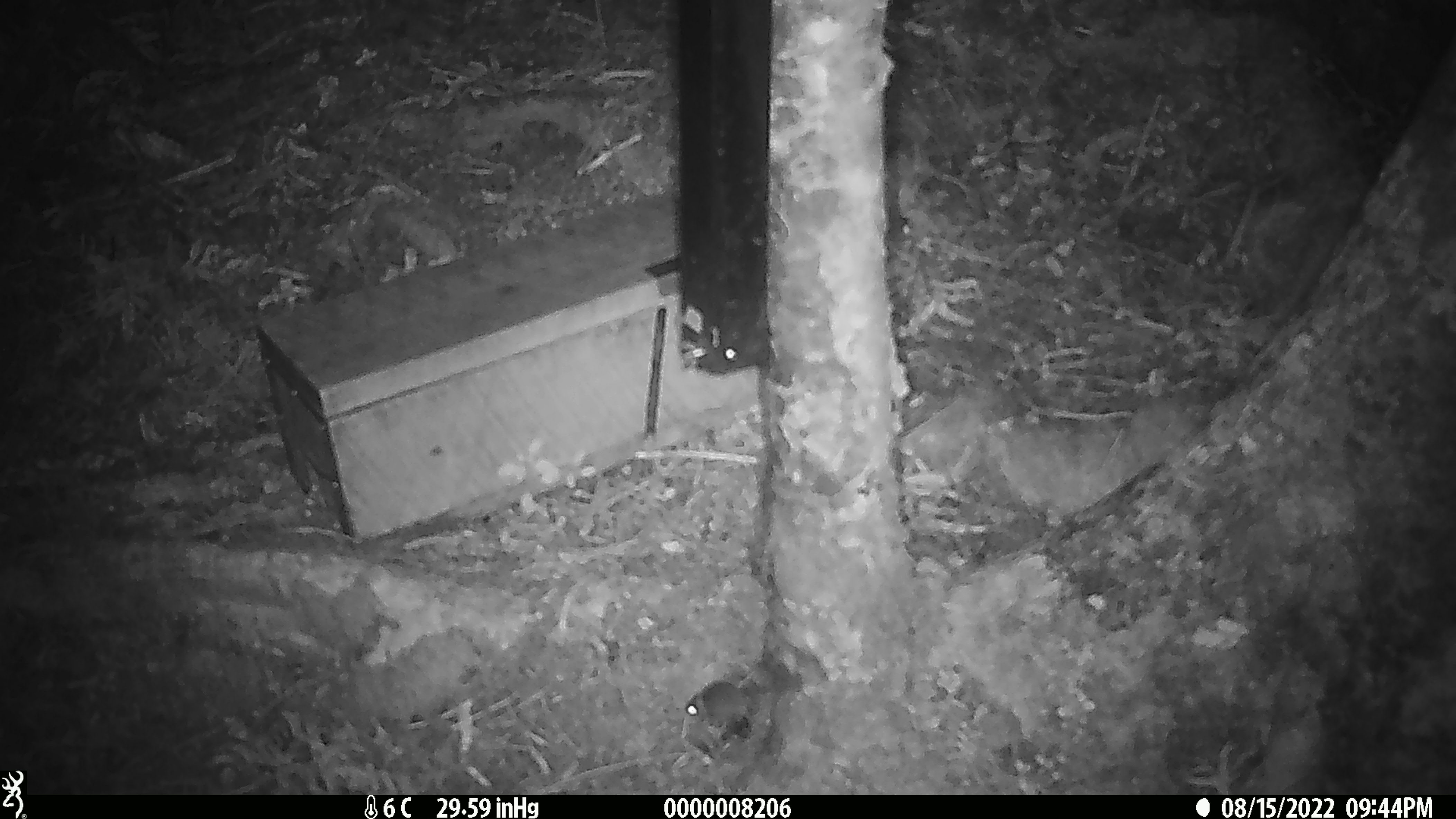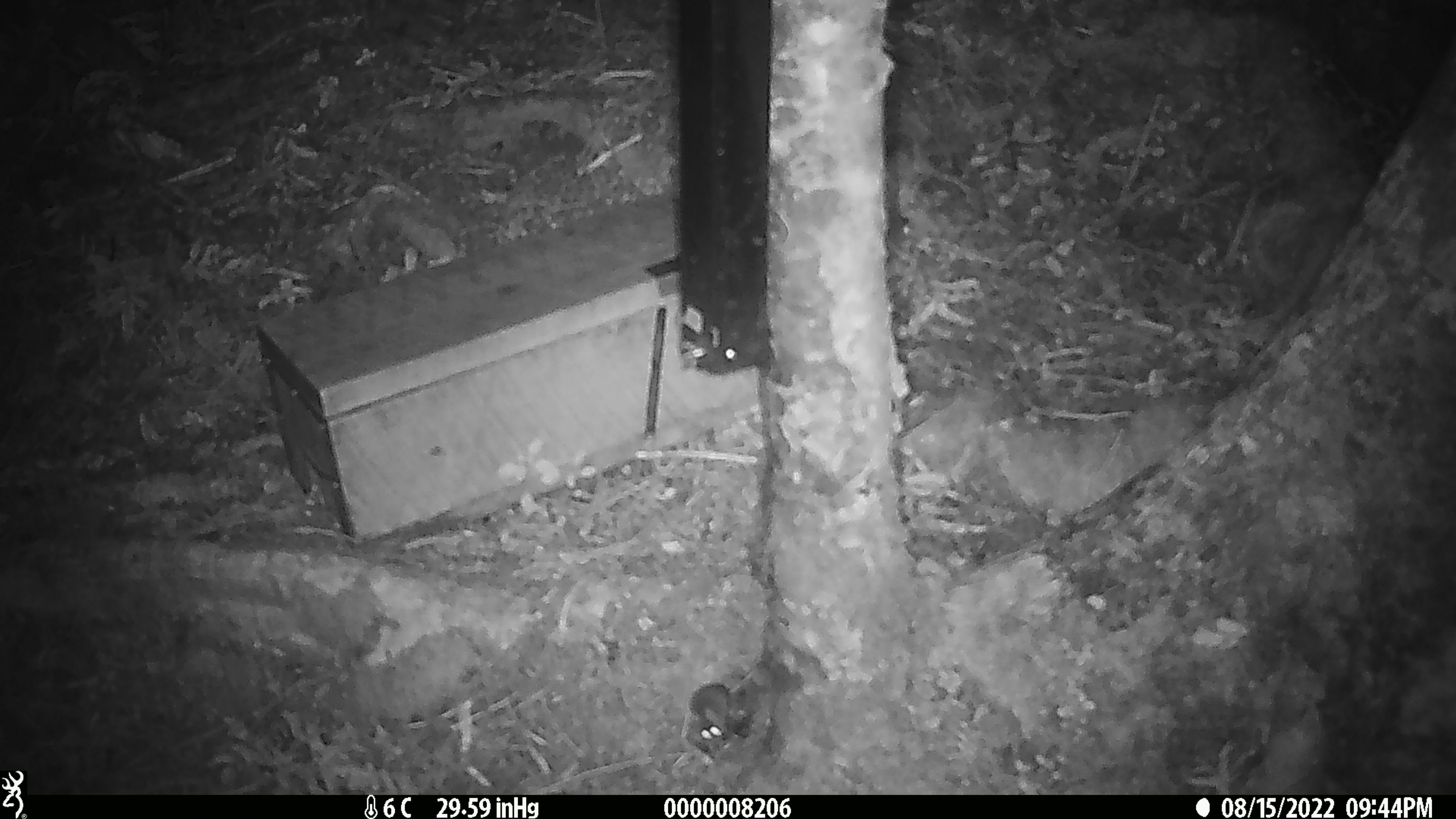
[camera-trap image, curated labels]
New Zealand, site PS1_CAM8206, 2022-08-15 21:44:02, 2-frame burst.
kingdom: Animalia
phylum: Chordata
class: Mammalia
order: Rodentia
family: Muridae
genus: Mus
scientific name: Mus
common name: mouse